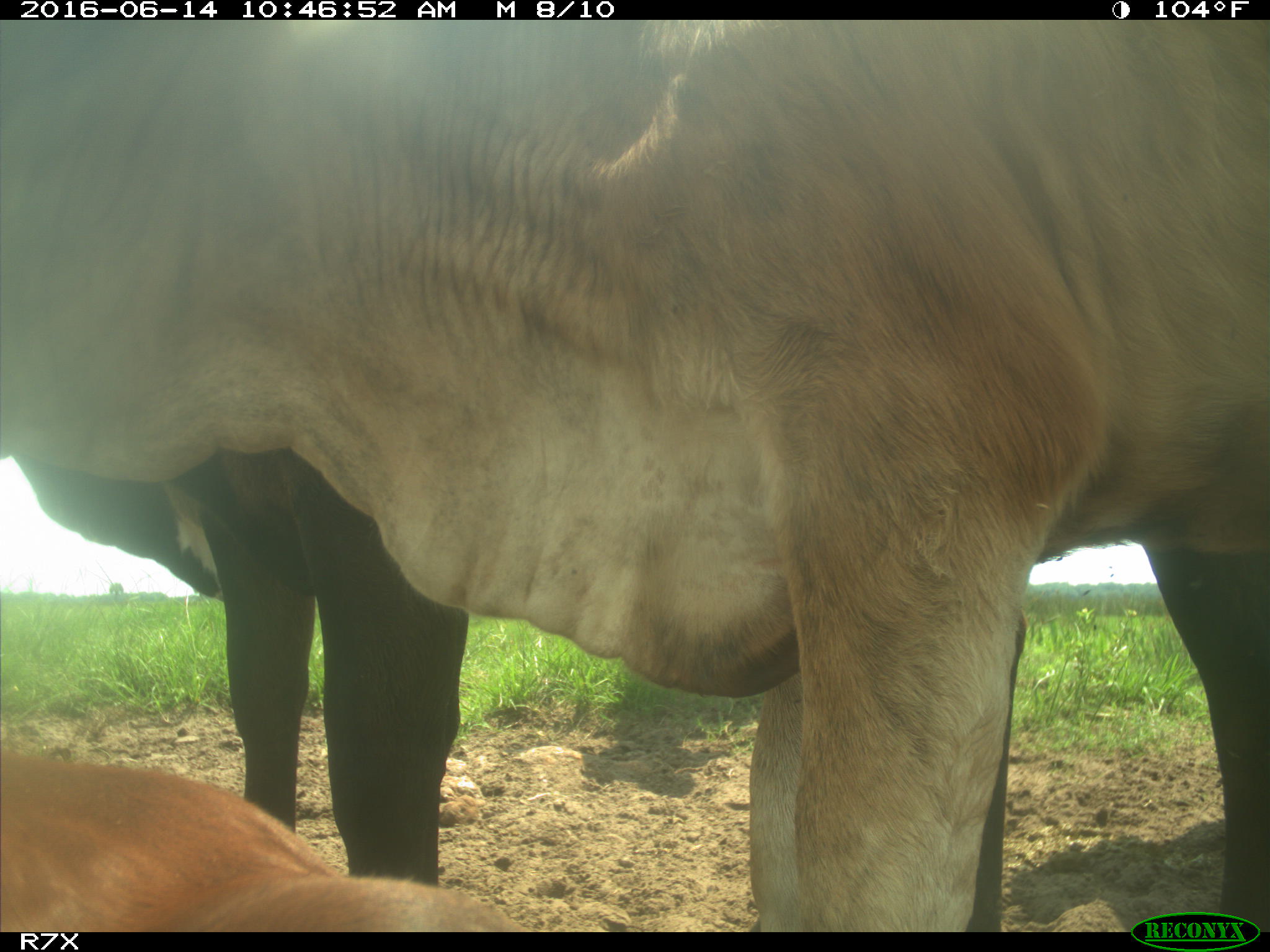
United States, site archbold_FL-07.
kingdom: Animalia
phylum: Chordata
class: Mammalia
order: Artiodactyla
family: Bovidae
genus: Bos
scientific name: Bos taurus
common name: domestic cow